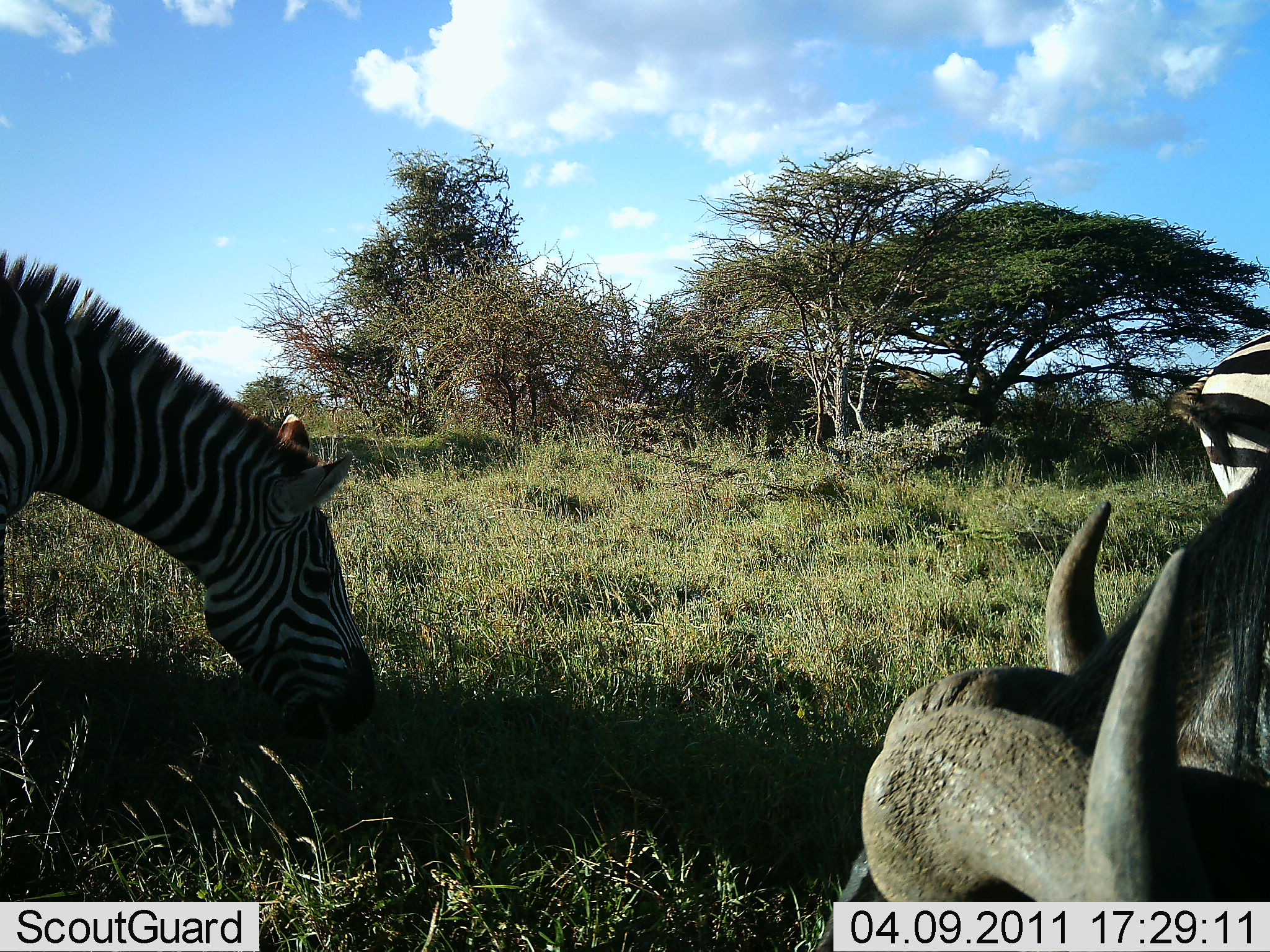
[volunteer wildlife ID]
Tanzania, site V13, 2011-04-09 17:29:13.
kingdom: Animalia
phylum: Chordata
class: Mammalia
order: Artiodactyla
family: Bovidae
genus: Connochaetes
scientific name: Connochaetes taurinus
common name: blue wildebeest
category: wildebeest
Wildebeest (blue wildebeest) (Connochaetes taurinus), count 1. Behavior (volunteer vote fractions): standing 56%, resting 11%, moving 0%, interacting 0%. Young present (vote fraction): 0%. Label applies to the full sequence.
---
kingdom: Animalia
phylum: Chordata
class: Mammalia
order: Perissodactyla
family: Equidae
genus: Equus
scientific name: Equus quagga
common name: plains zebra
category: zebra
Zebra (plains zebra) (Equus quagga), count 2. Behavior (volunteer vote fractions): standing 27%, resting 0%, moving 0%, interacting 0%. Young present (vote fraction): 0%. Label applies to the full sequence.